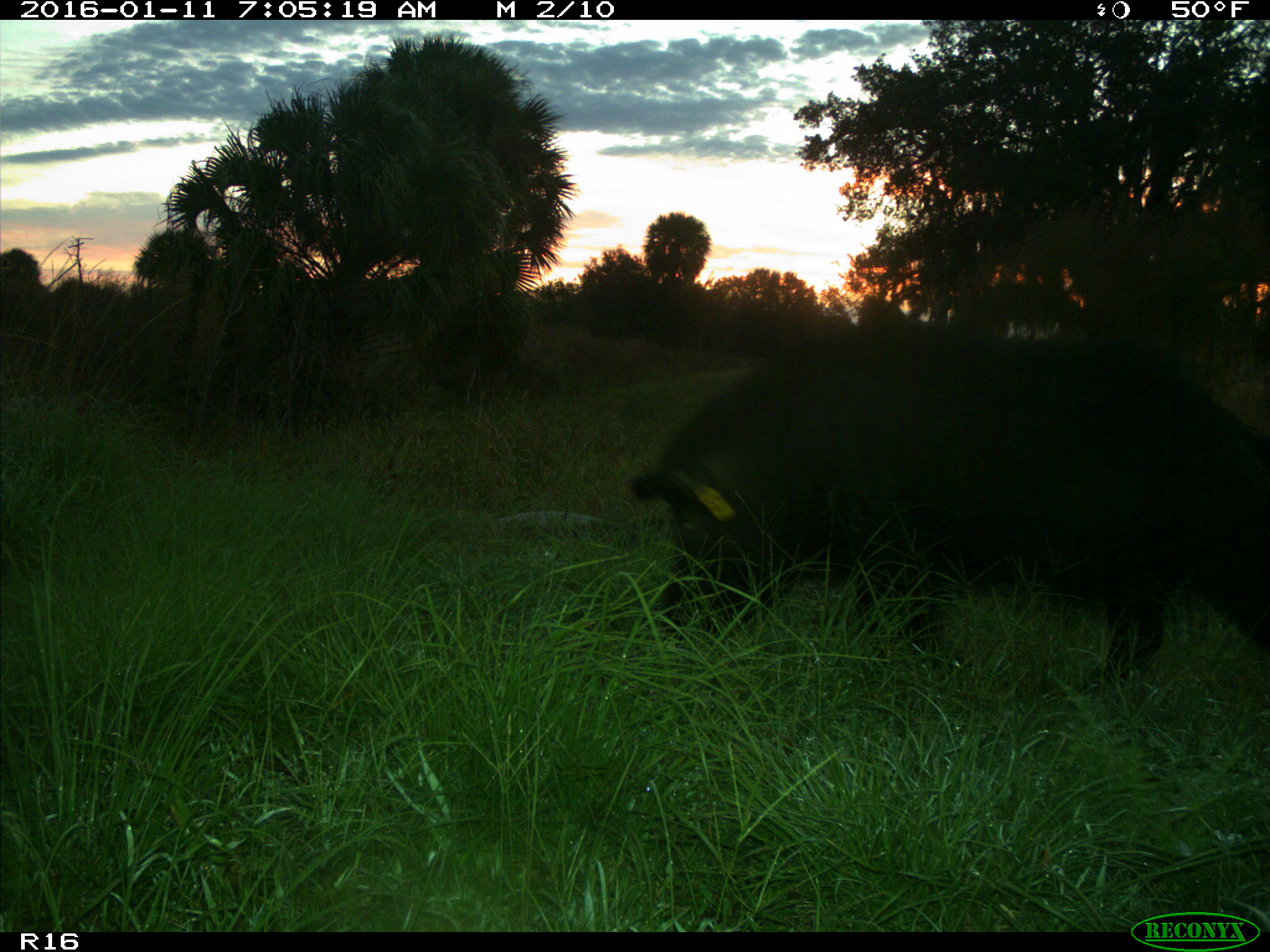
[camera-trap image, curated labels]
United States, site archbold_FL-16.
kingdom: Animalia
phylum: Chordata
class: Mammalia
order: Artiodactyla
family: Suidae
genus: Sus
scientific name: Sus scrofa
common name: wild boar